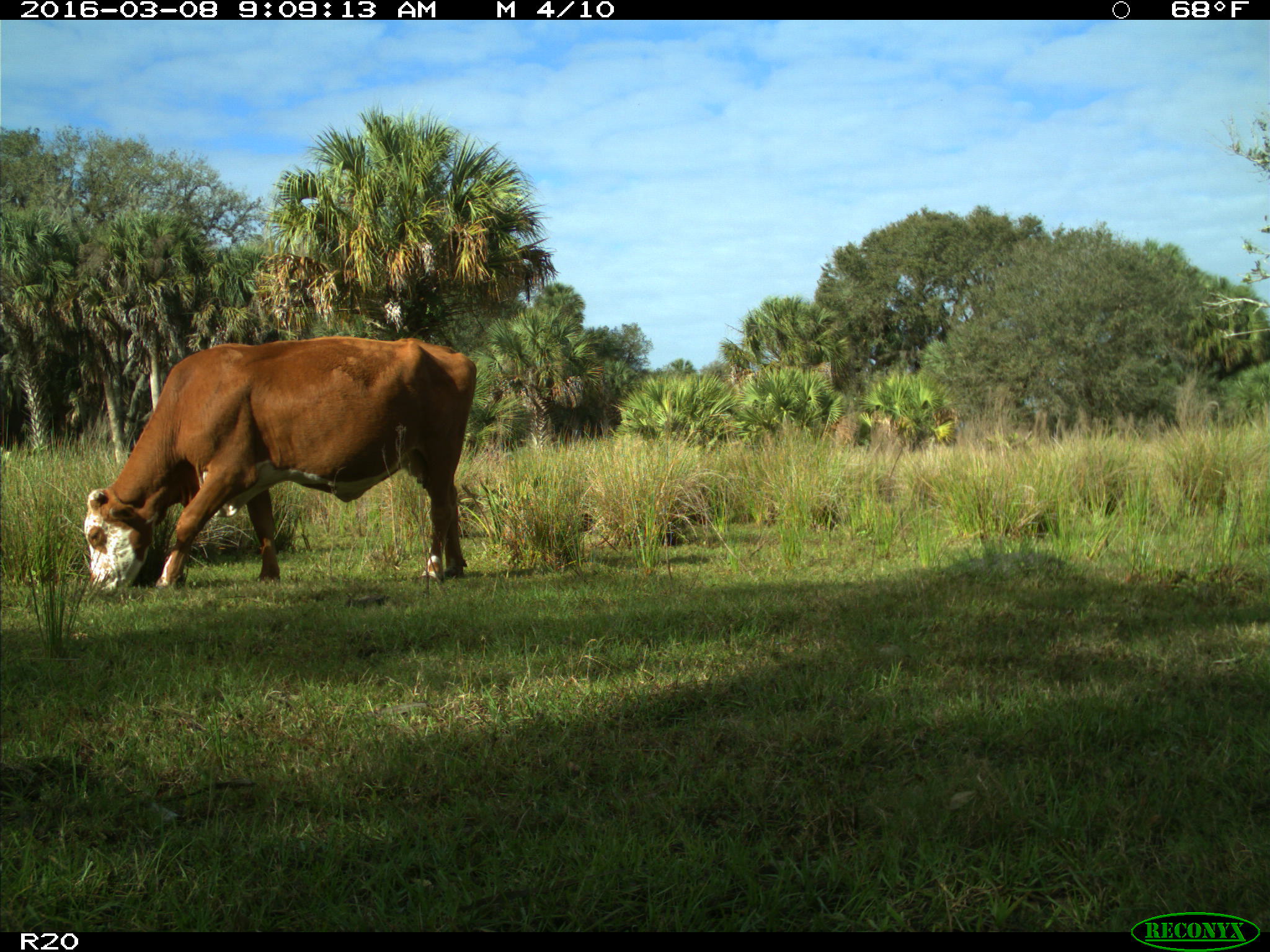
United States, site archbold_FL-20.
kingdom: Animalia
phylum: Chordata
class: Mammalia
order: Artiodactyla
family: Bovidae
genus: Bos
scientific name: Bos taurus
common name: domestic cow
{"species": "Bos taurus (domestic cow)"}